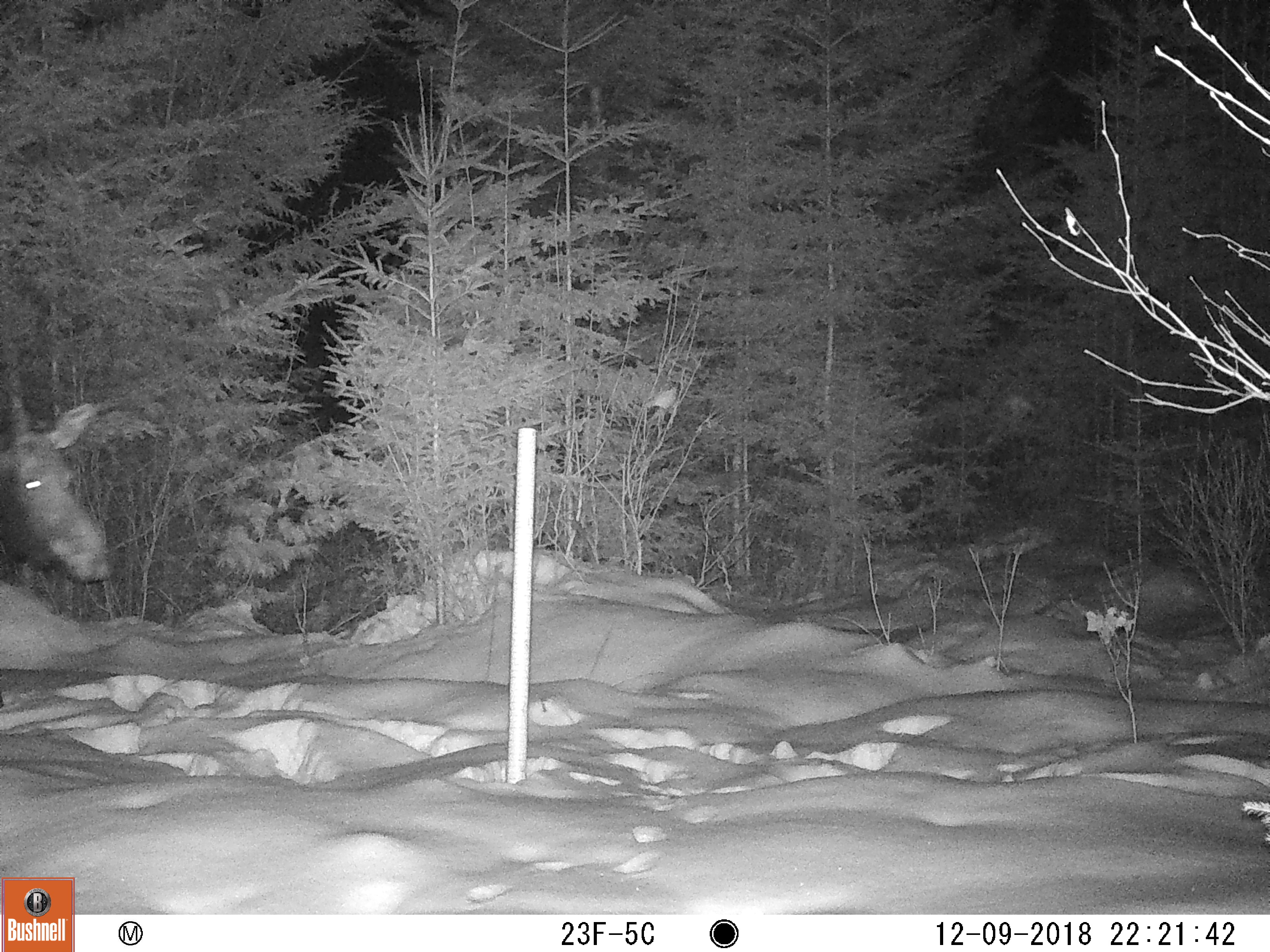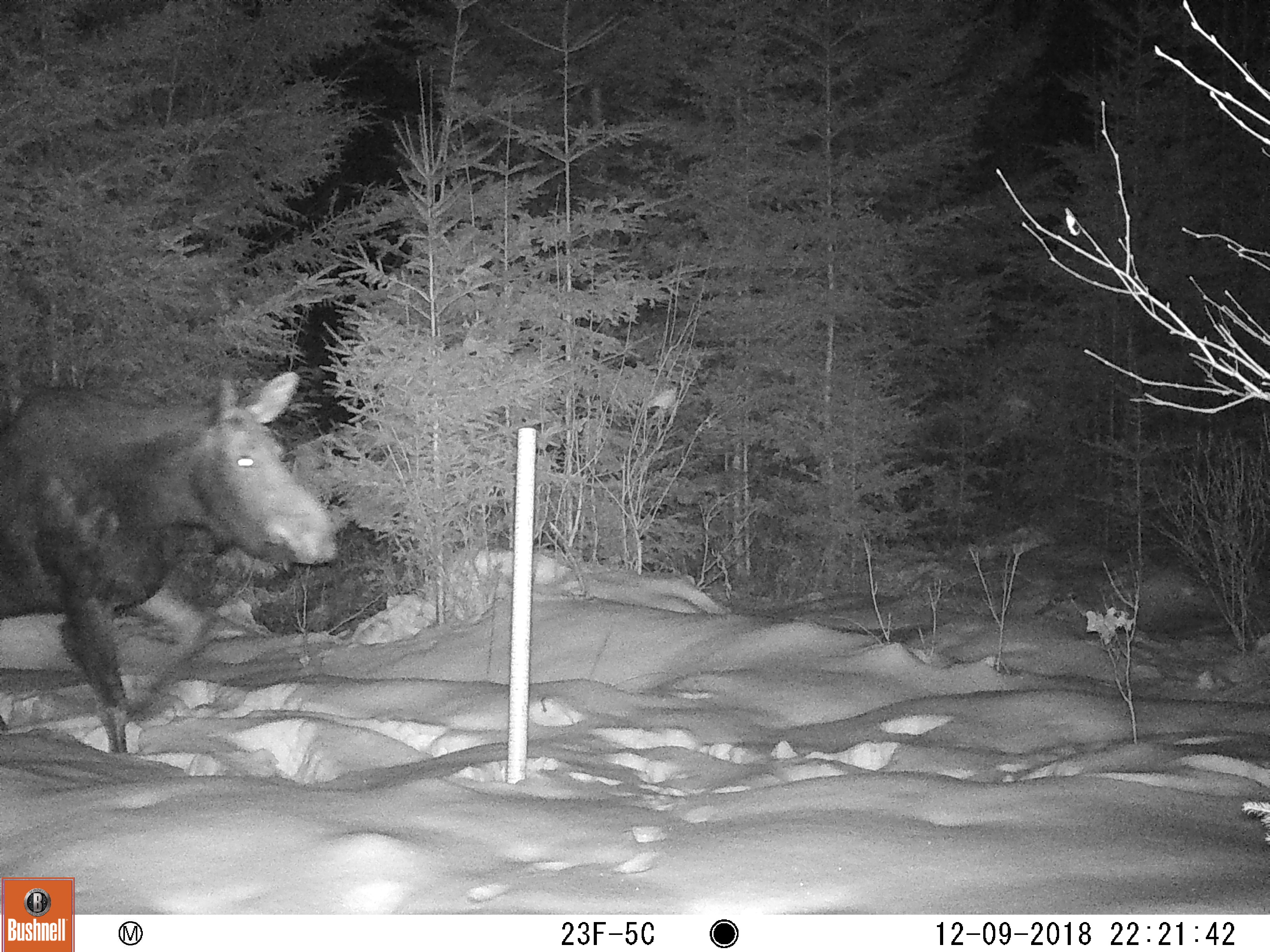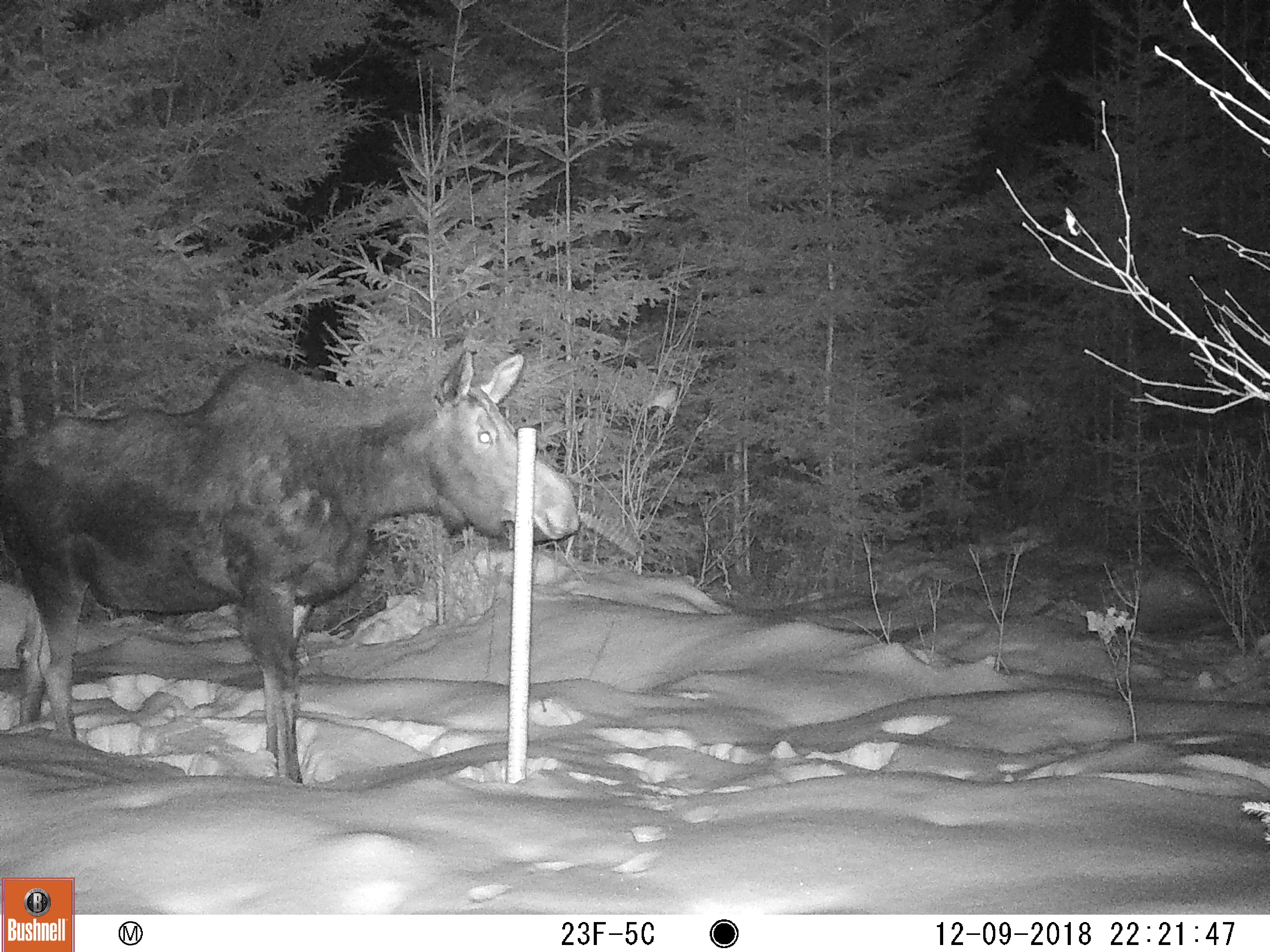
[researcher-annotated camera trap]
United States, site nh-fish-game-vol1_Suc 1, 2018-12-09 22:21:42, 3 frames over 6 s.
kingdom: Animalia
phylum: Chordata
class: Mammalia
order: Artiodactyla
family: Cervidae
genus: Alces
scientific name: Alces alces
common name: moose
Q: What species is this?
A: Moose (Alces alces).